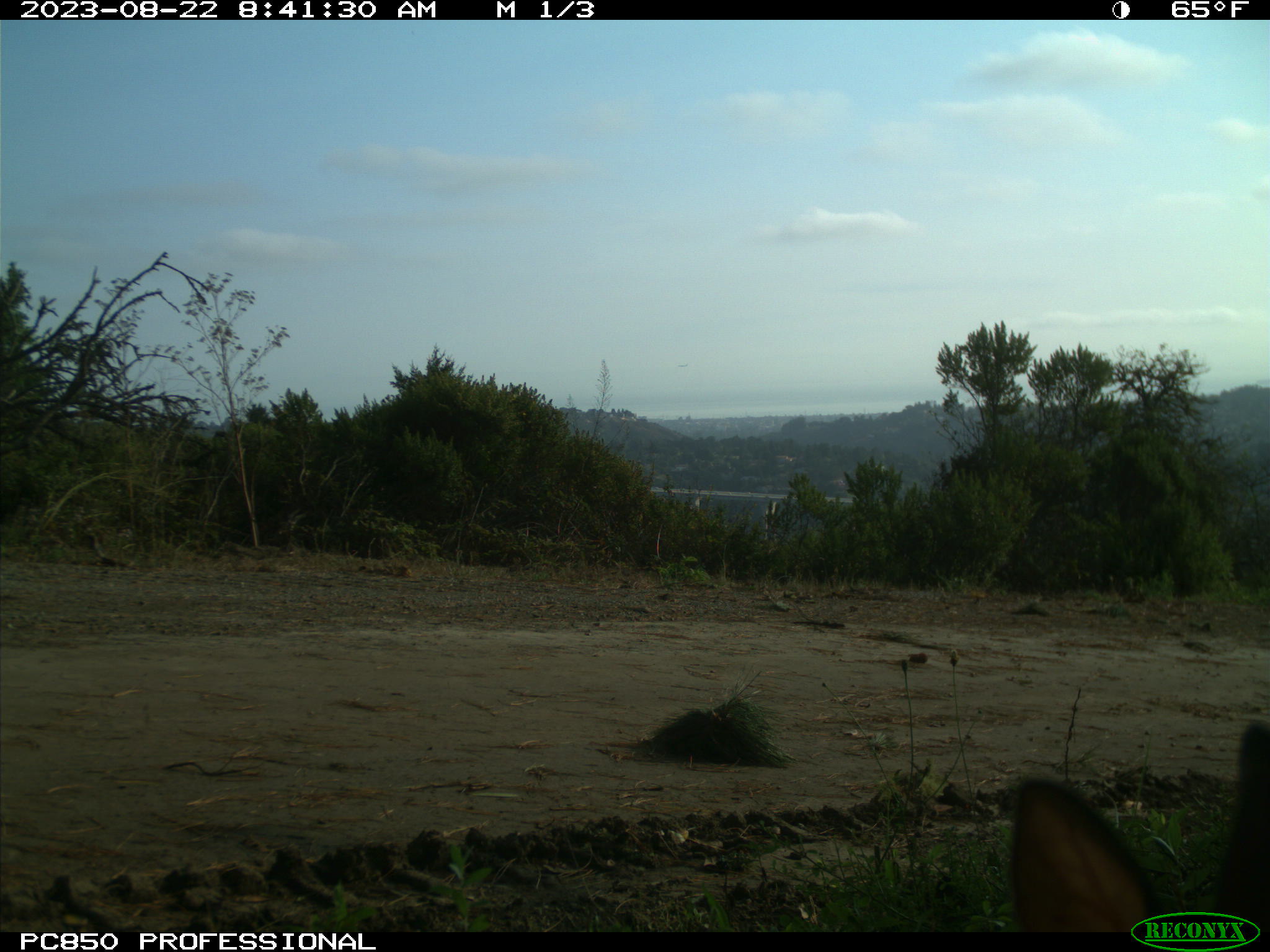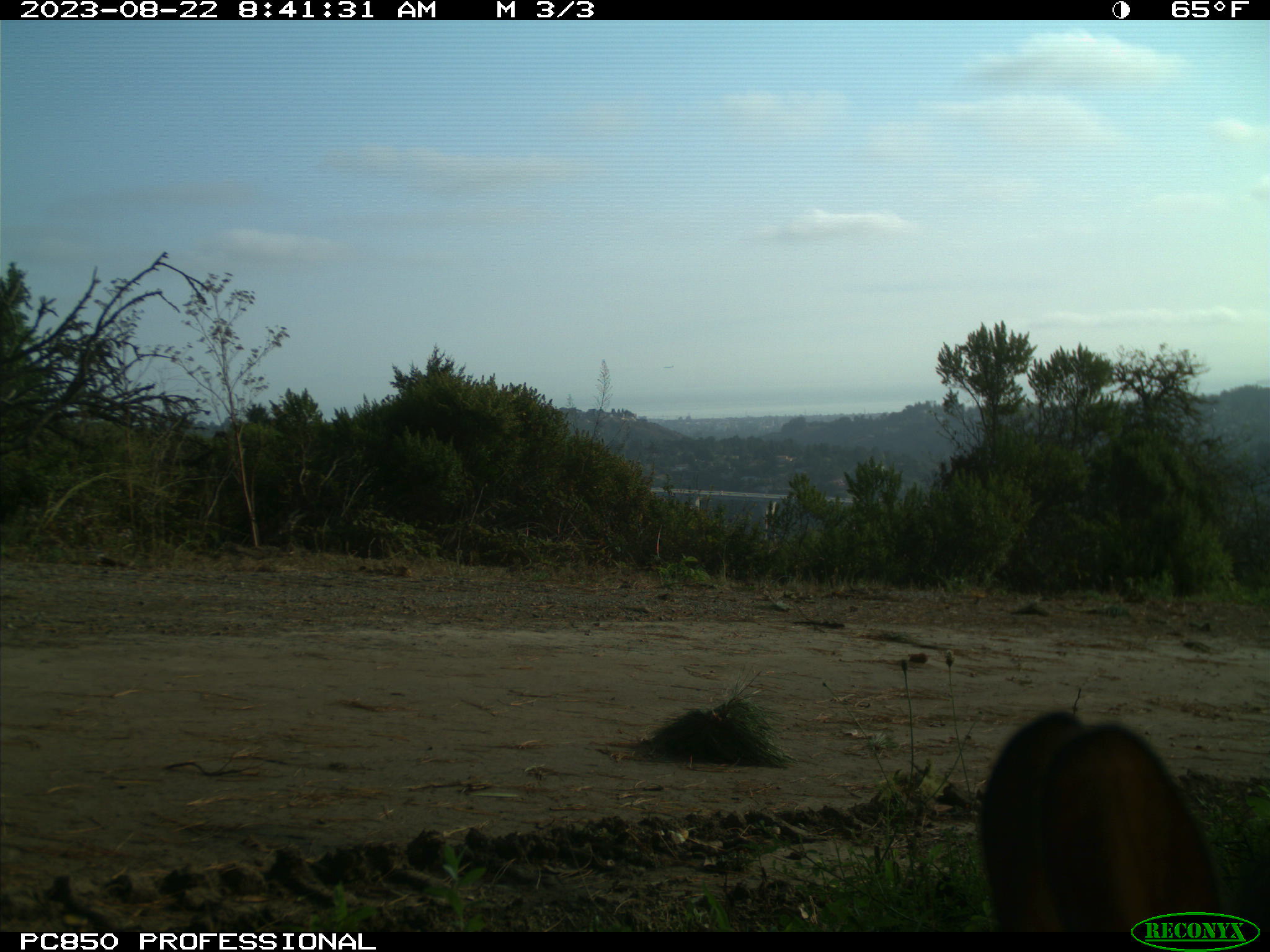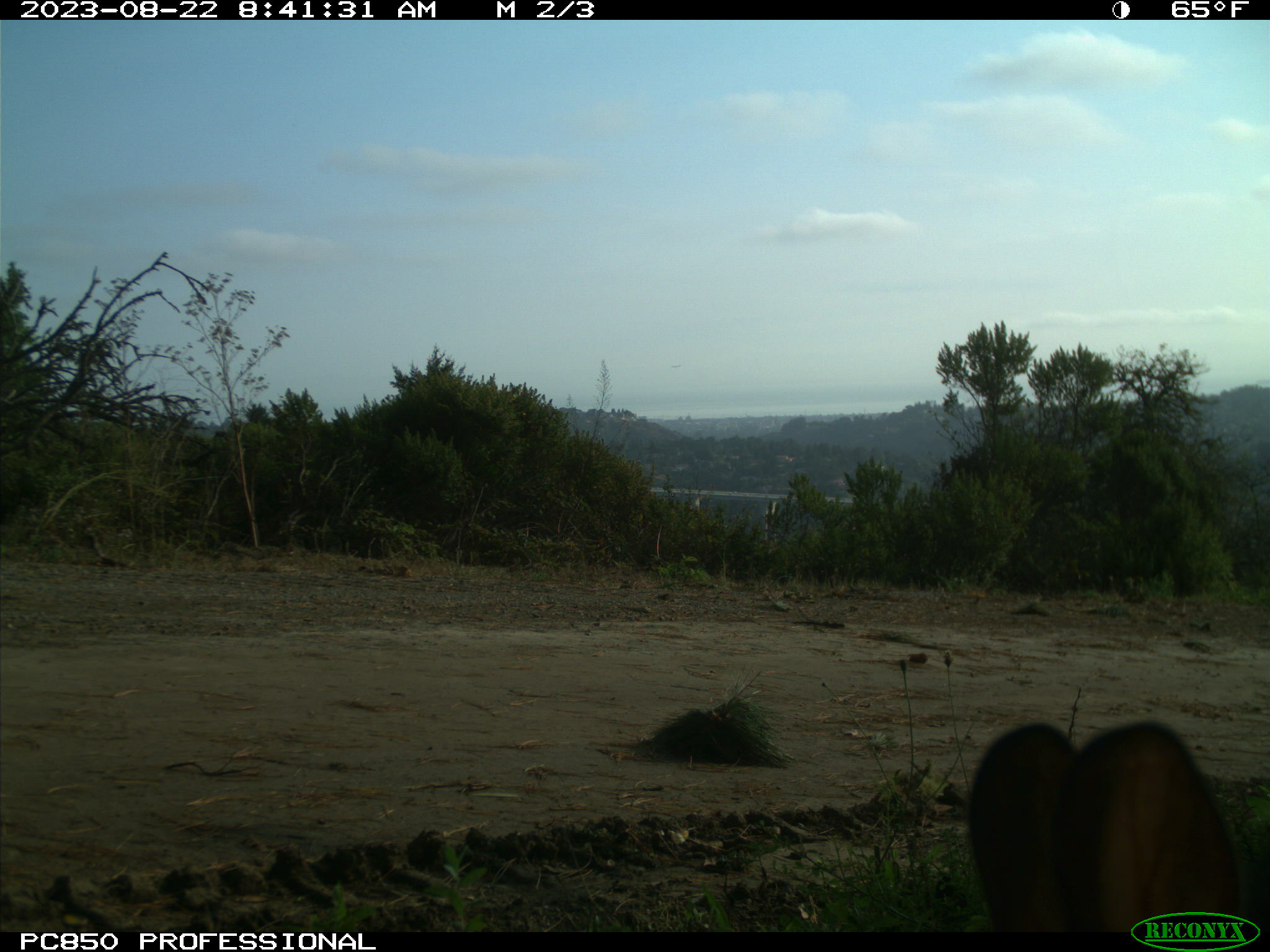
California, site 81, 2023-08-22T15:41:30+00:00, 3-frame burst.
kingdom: Animalia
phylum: Chordata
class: Mammalia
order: Lagomorpha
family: Leporidae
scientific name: Leporidae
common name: rabbit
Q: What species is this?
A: Rabbit (Leporidae).